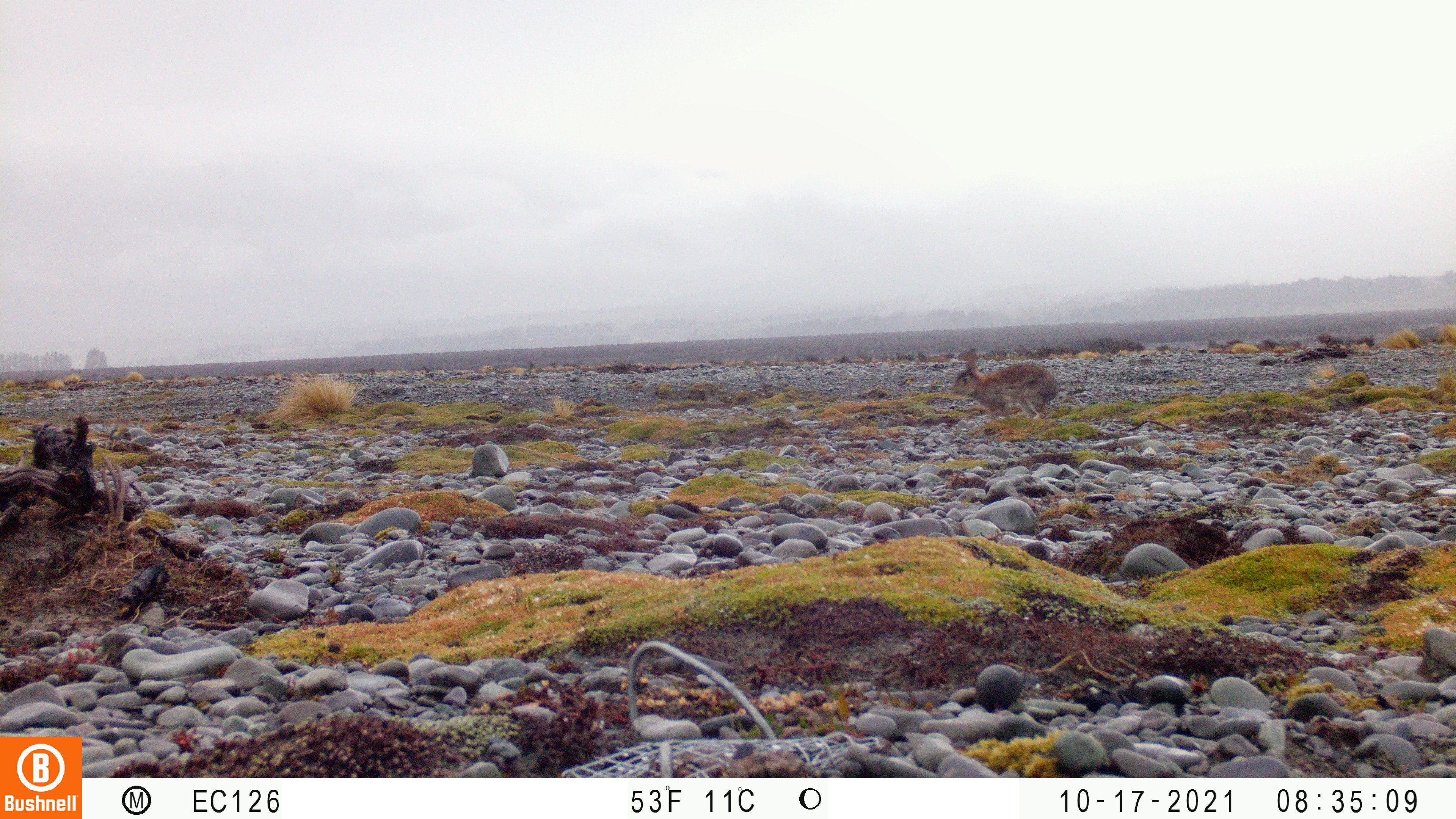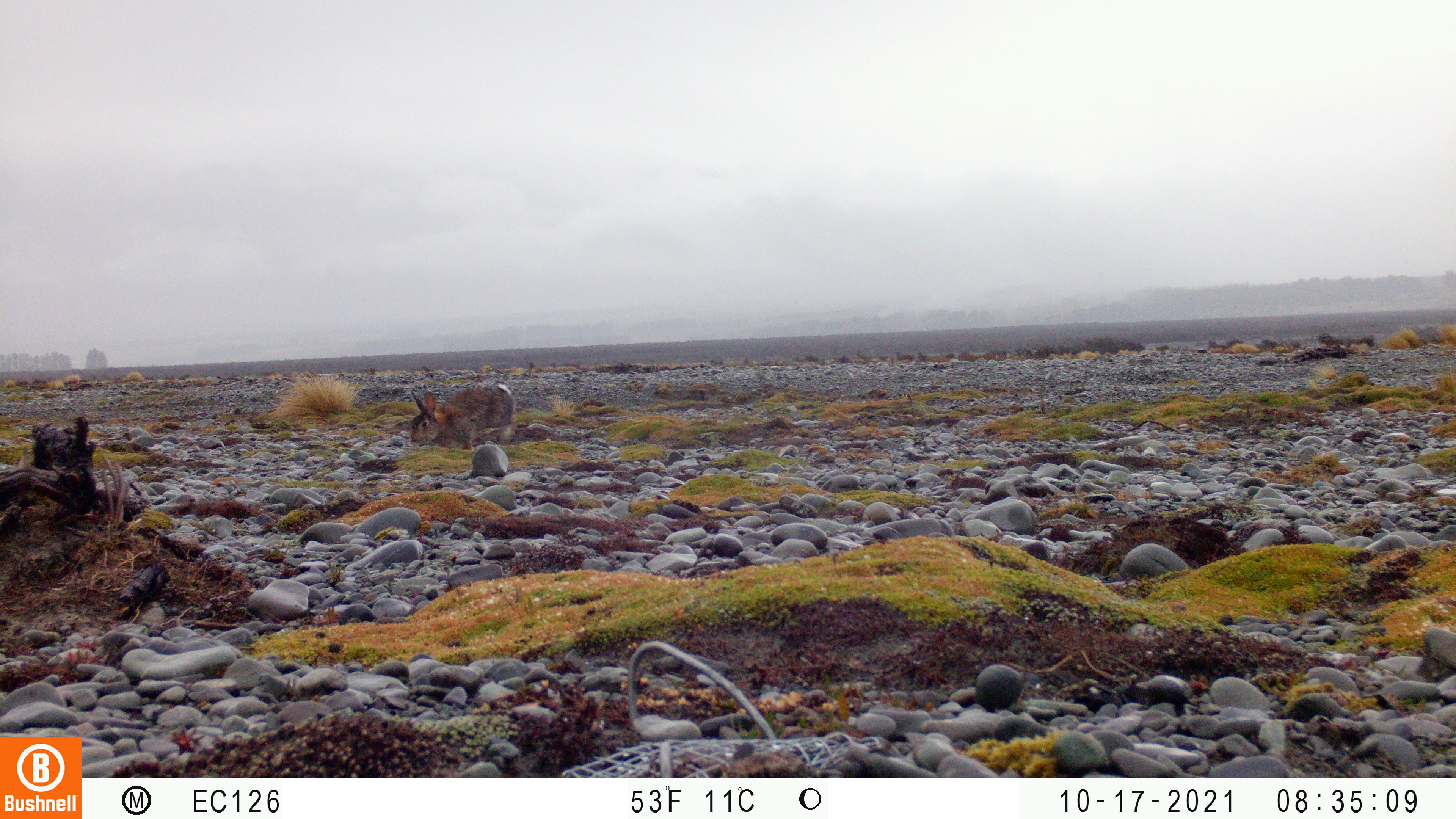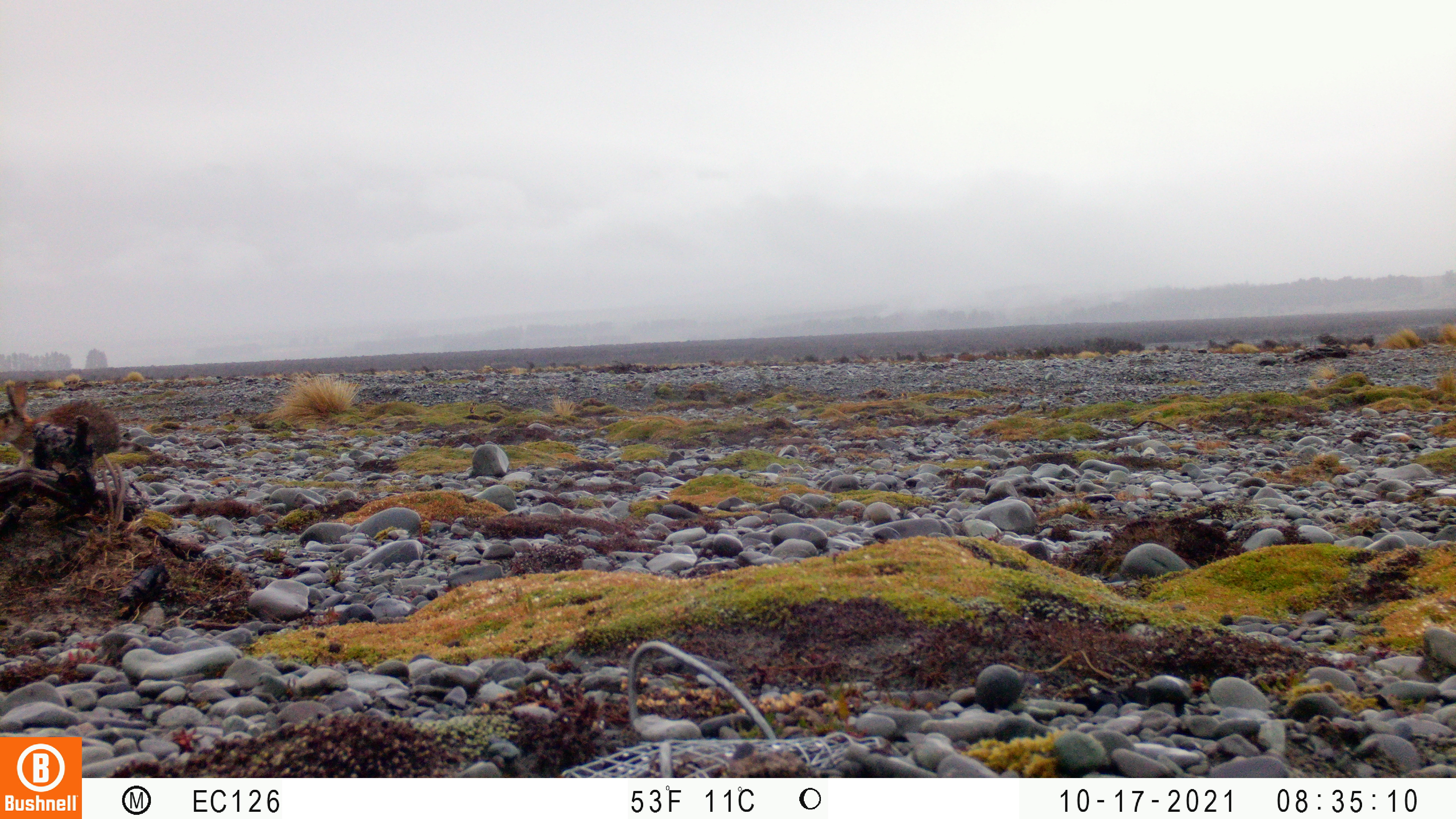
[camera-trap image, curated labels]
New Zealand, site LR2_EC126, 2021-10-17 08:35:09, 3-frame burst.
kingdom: Animalia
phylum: Chordata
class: Mammalia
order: Lagomorpha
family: Leporidae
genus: Oryctolagus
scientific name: Oryctolagus cuniculus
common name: european rabbit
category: rabbit